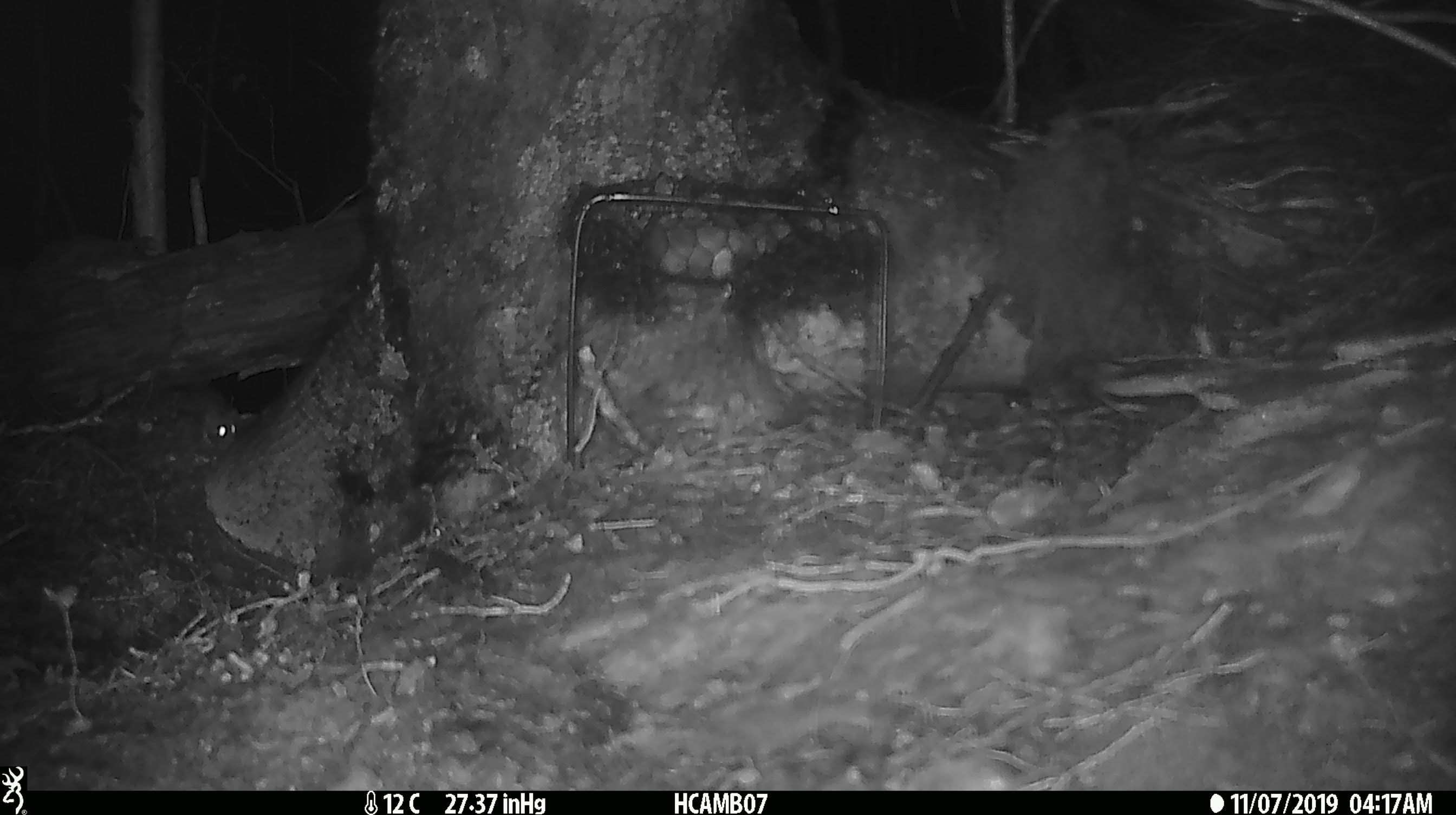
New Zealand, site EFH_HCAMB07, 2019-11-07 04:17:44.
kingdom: Animalia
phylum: Chordata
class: Mammalia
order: Rodentia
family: Muridae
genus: Mus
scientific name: Mus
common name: mouse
Mouse (Mus).